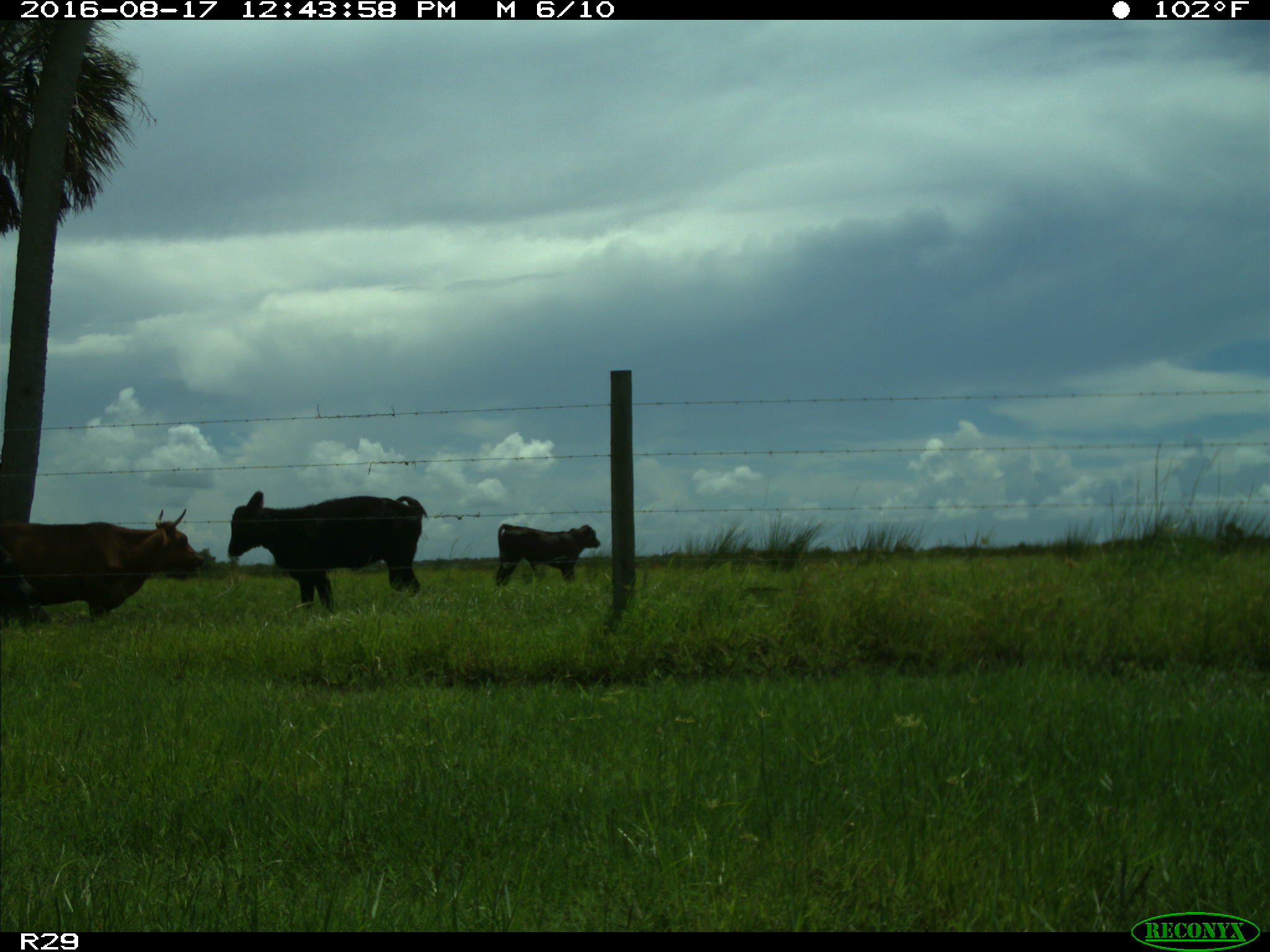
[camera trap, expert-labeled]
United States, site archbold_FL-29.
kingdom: Animalia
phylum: Chordata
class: Mammalia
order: Artiodactyla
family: Bovidae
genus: Bos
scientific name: Bos taurus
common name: domestic cow